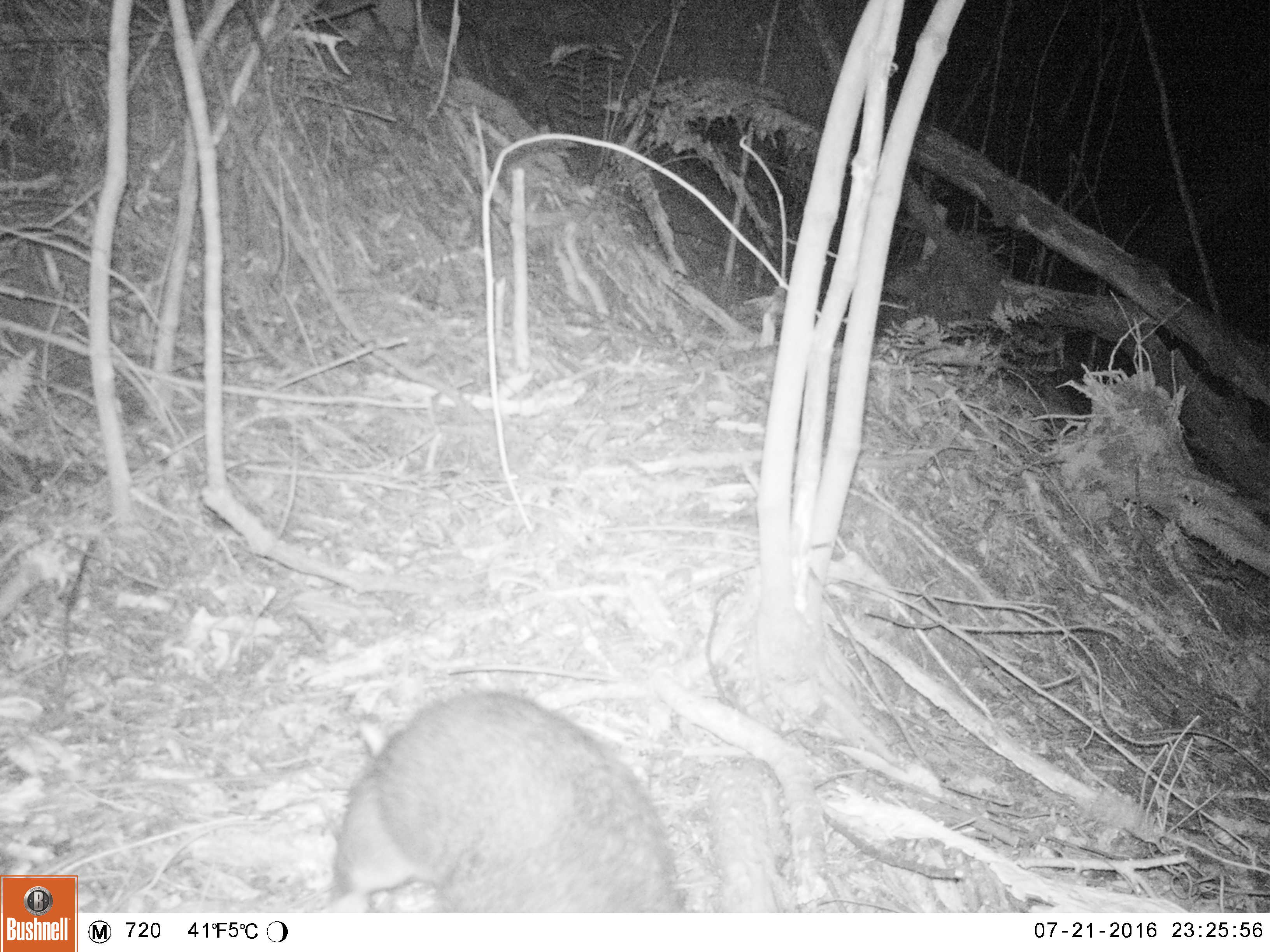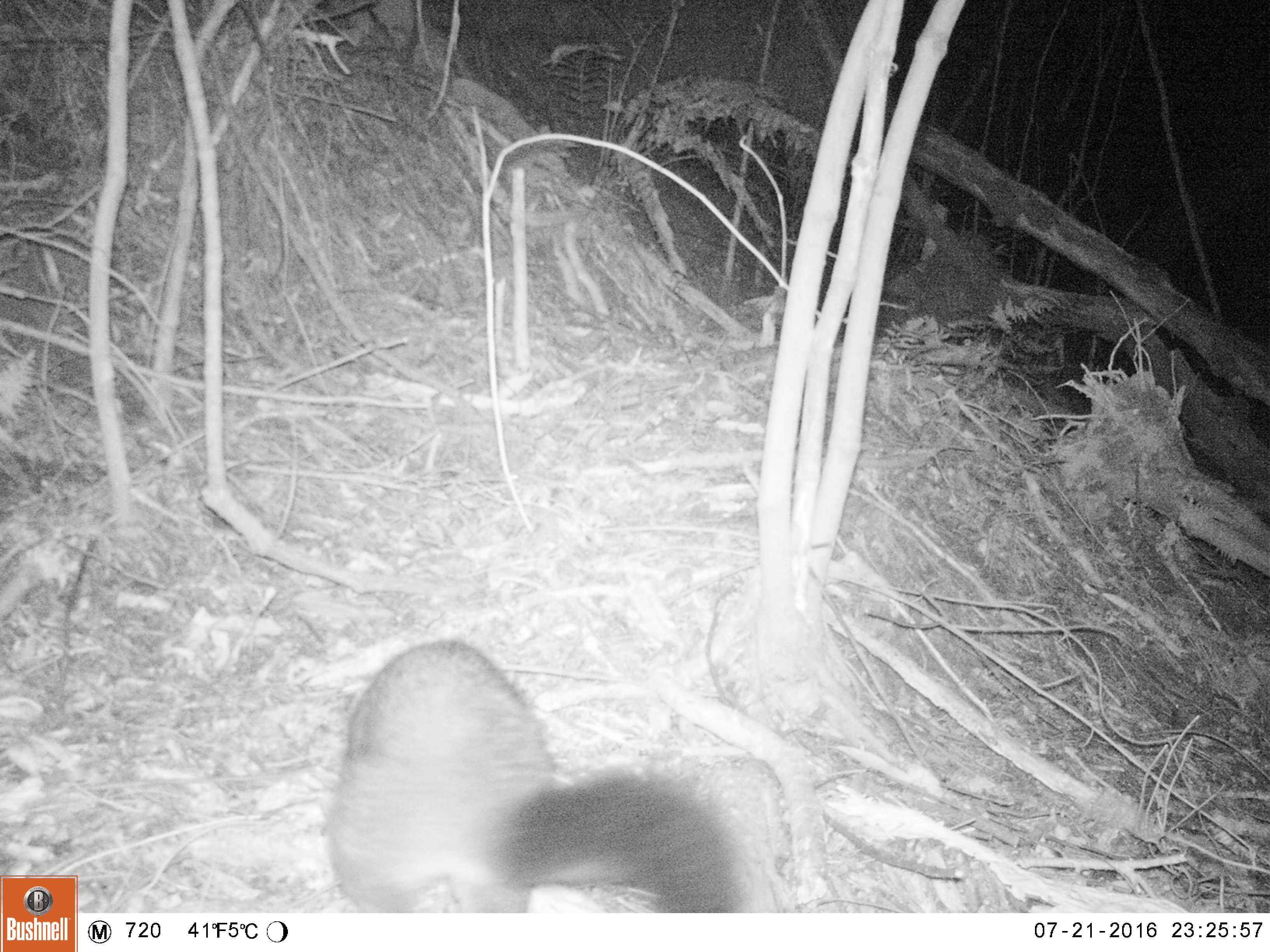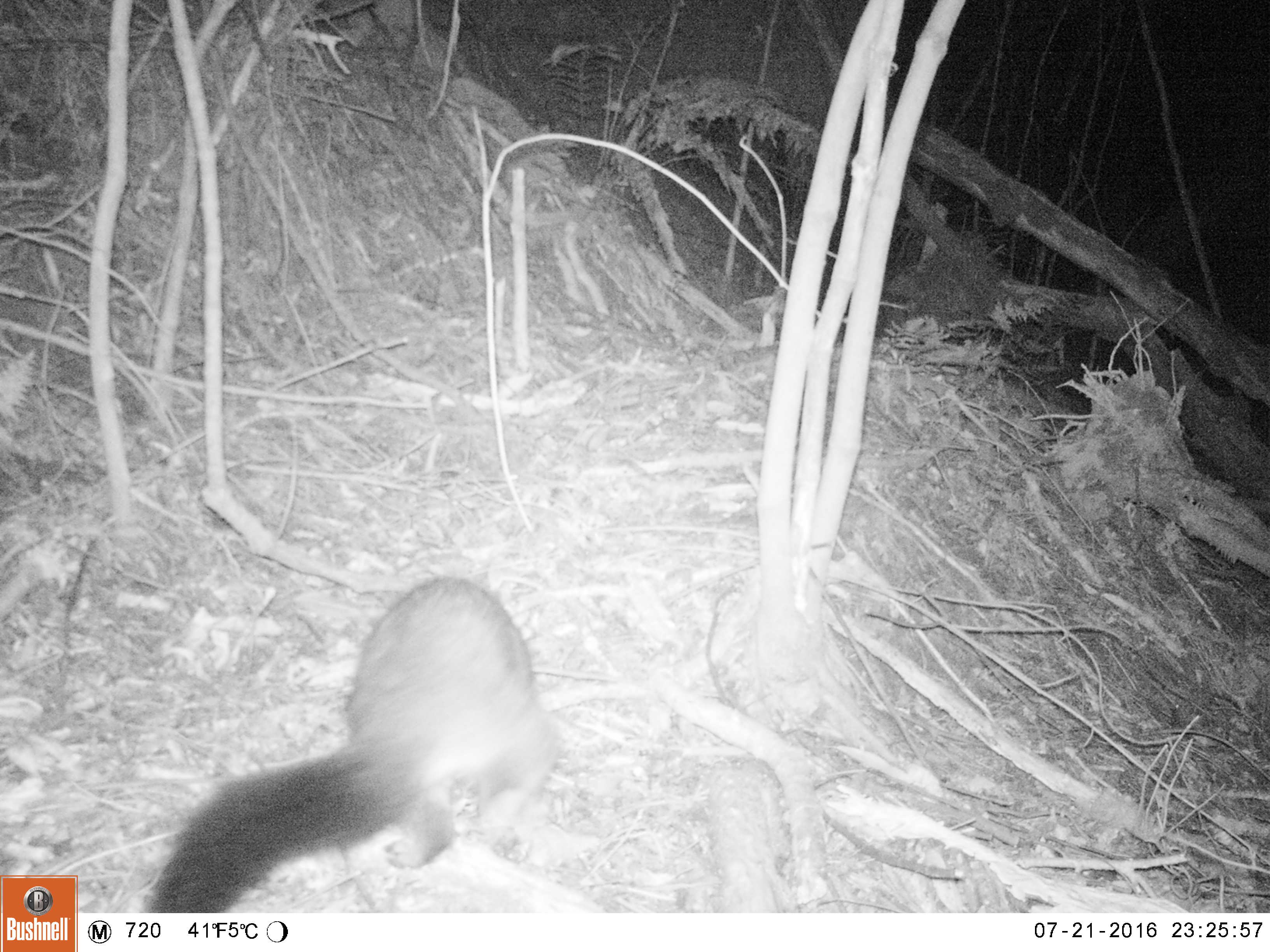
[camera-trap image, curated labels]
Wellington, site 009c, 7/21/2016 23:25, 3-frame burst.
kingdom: Animalia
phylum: Chordata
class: Mammalia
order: Didelphimorphia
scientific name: Didelphimorphia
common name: possum